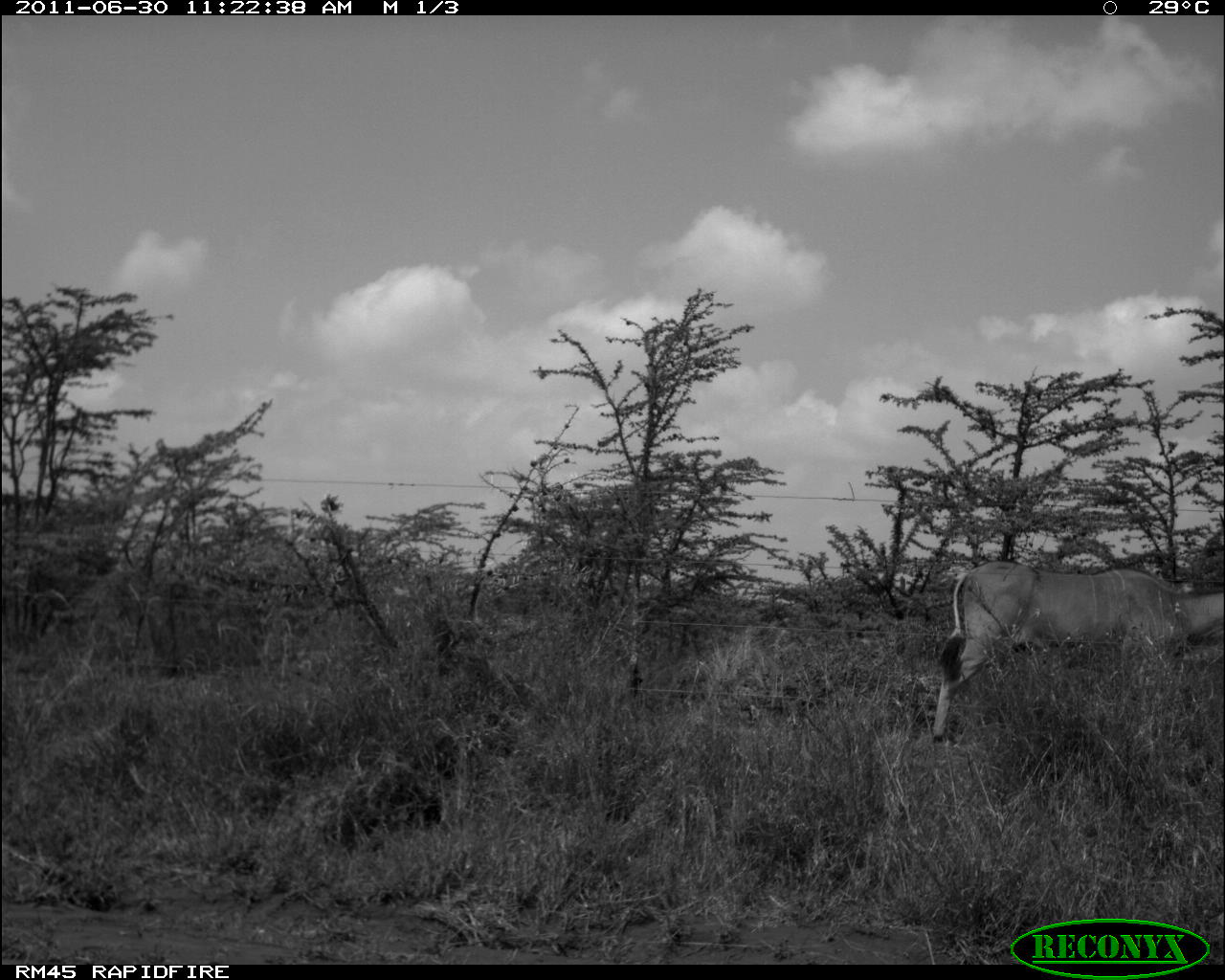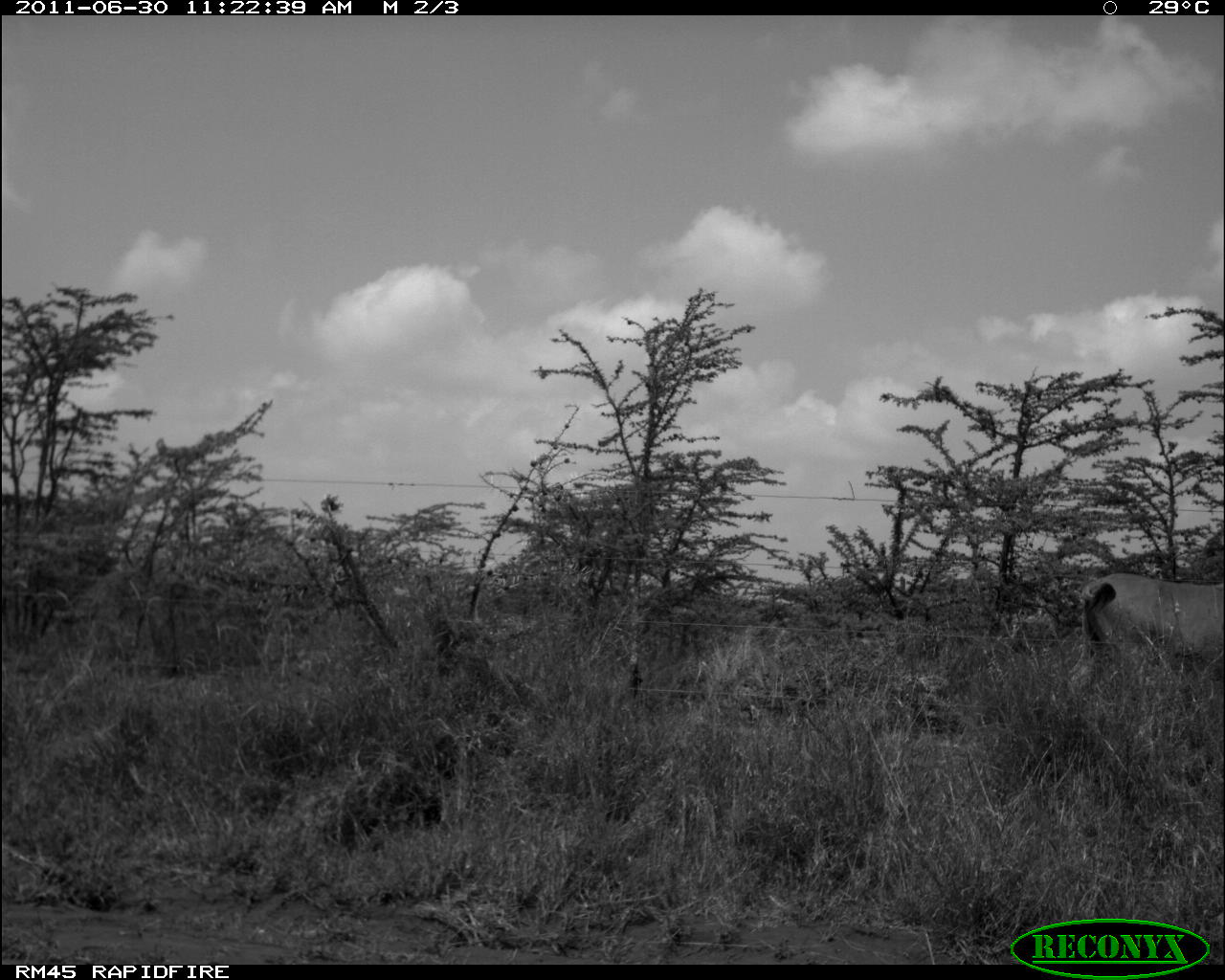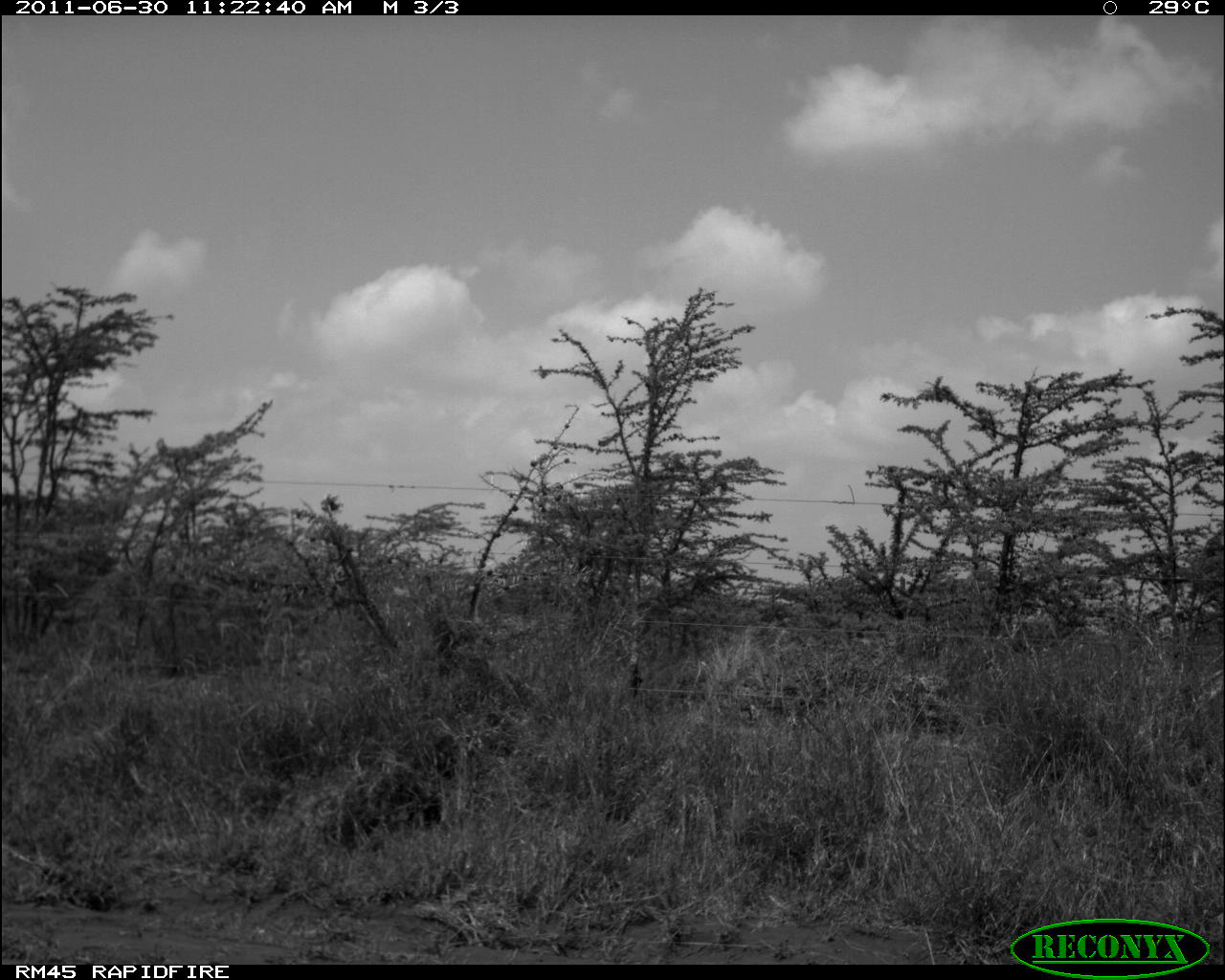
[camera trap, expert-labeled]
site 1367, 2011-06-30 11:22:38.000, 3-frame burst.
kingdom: Animalia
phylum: Chordata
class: Mammalia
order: Artiodactyla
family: Bovidae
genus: Tragelaphus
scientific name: Tragelaphus oryx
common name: eland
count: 1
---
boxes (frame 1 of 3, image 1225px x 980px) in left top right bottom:
tragelaphus oryx: 927 557 1225 744